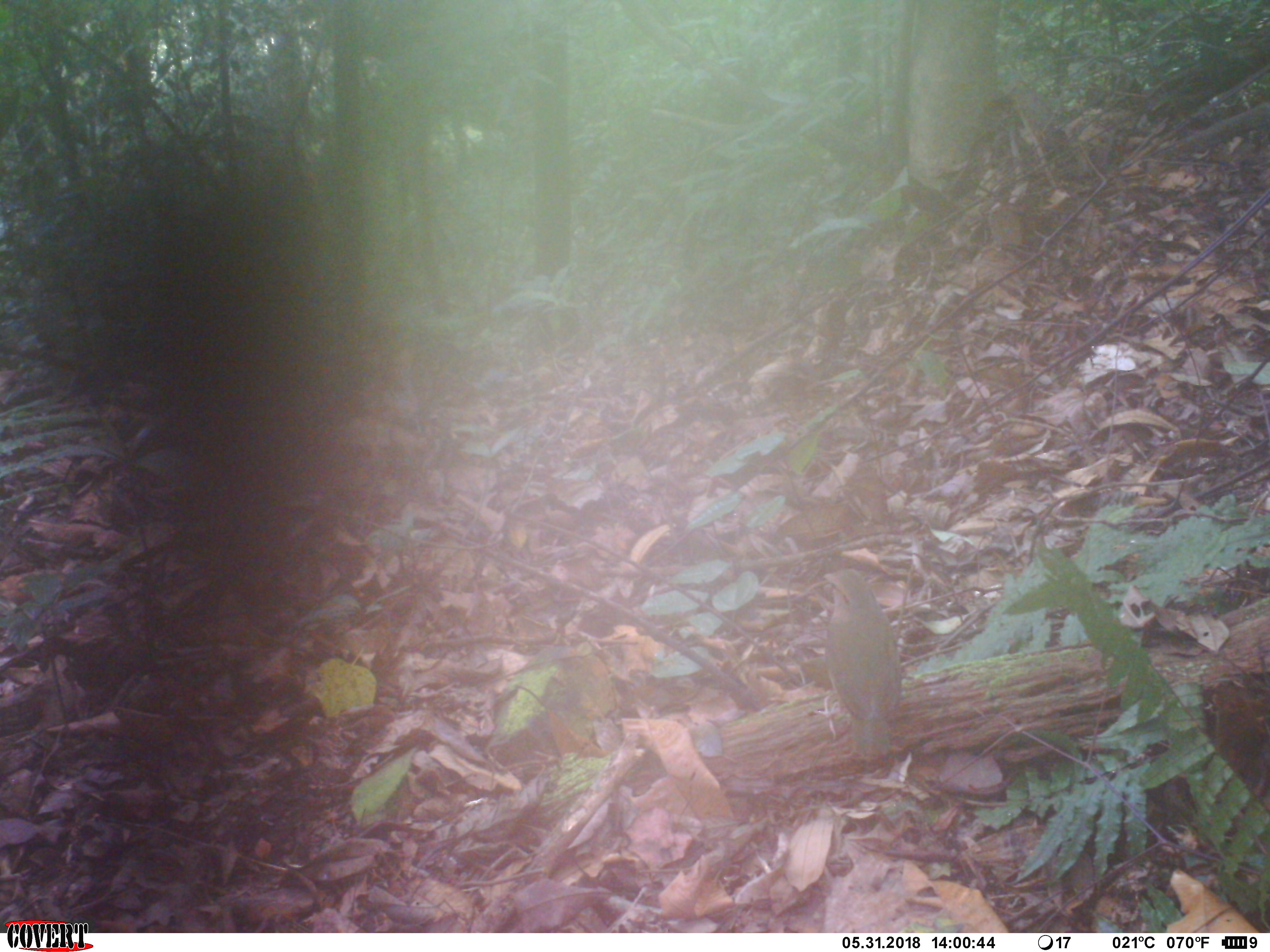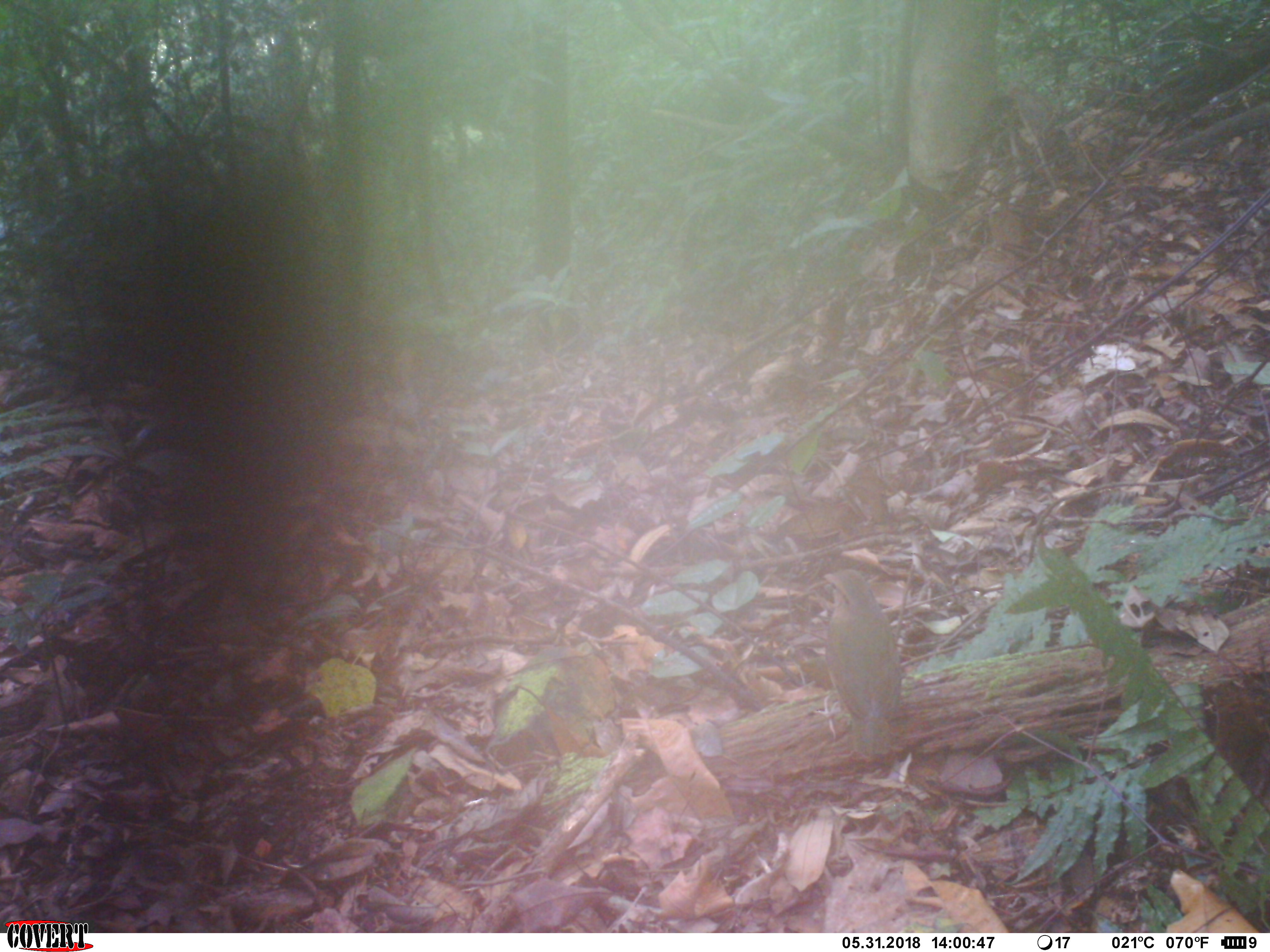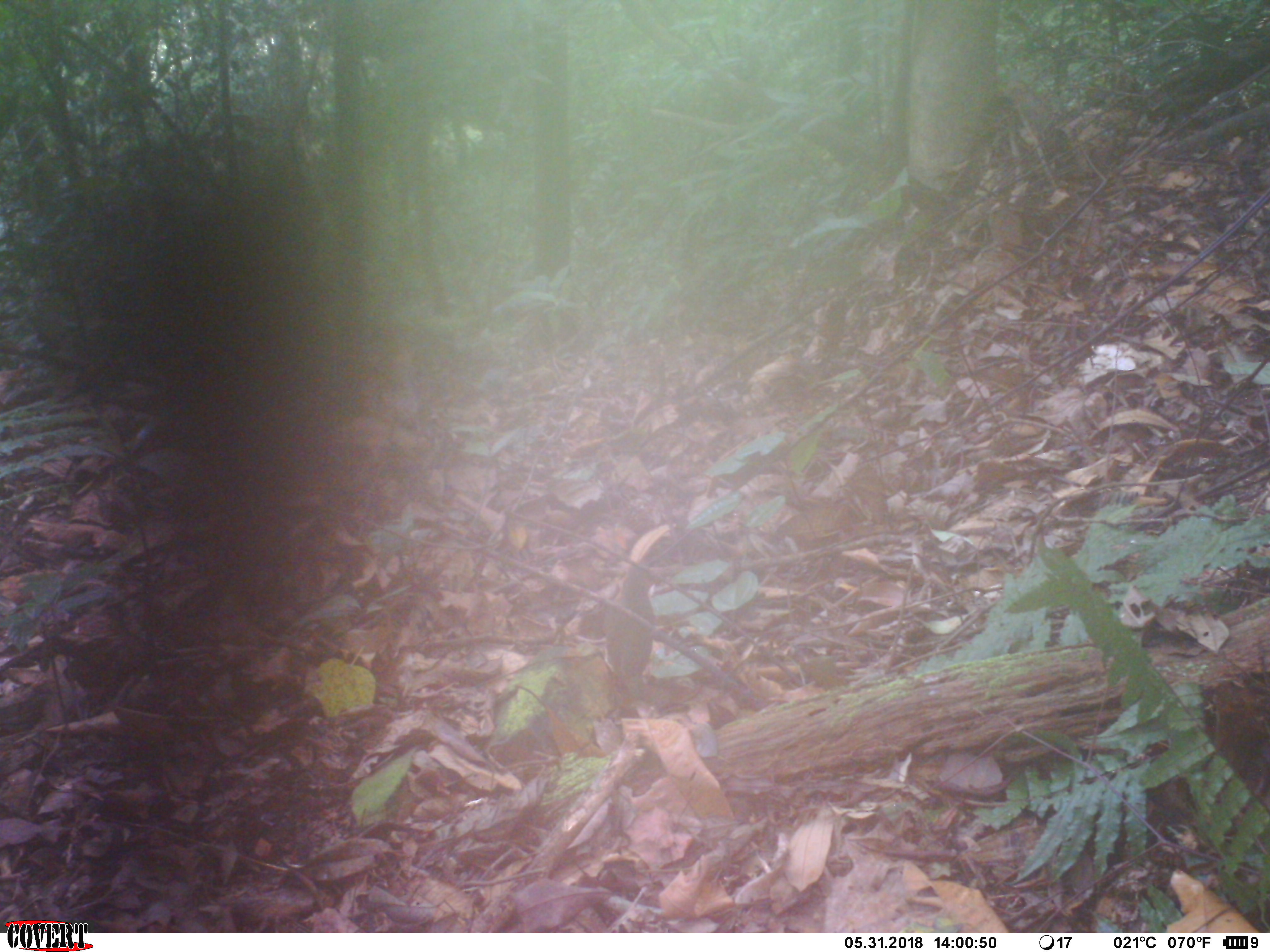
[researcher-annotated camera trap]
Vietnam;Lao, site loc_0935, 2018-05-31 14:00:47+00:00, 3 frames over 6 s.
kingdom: Animalia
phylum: Chordata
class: Aves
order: Passeriformes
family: Pittidae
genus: Pitta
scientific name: Pitta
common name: typical pittas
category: unidentified pitta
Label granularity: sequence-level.